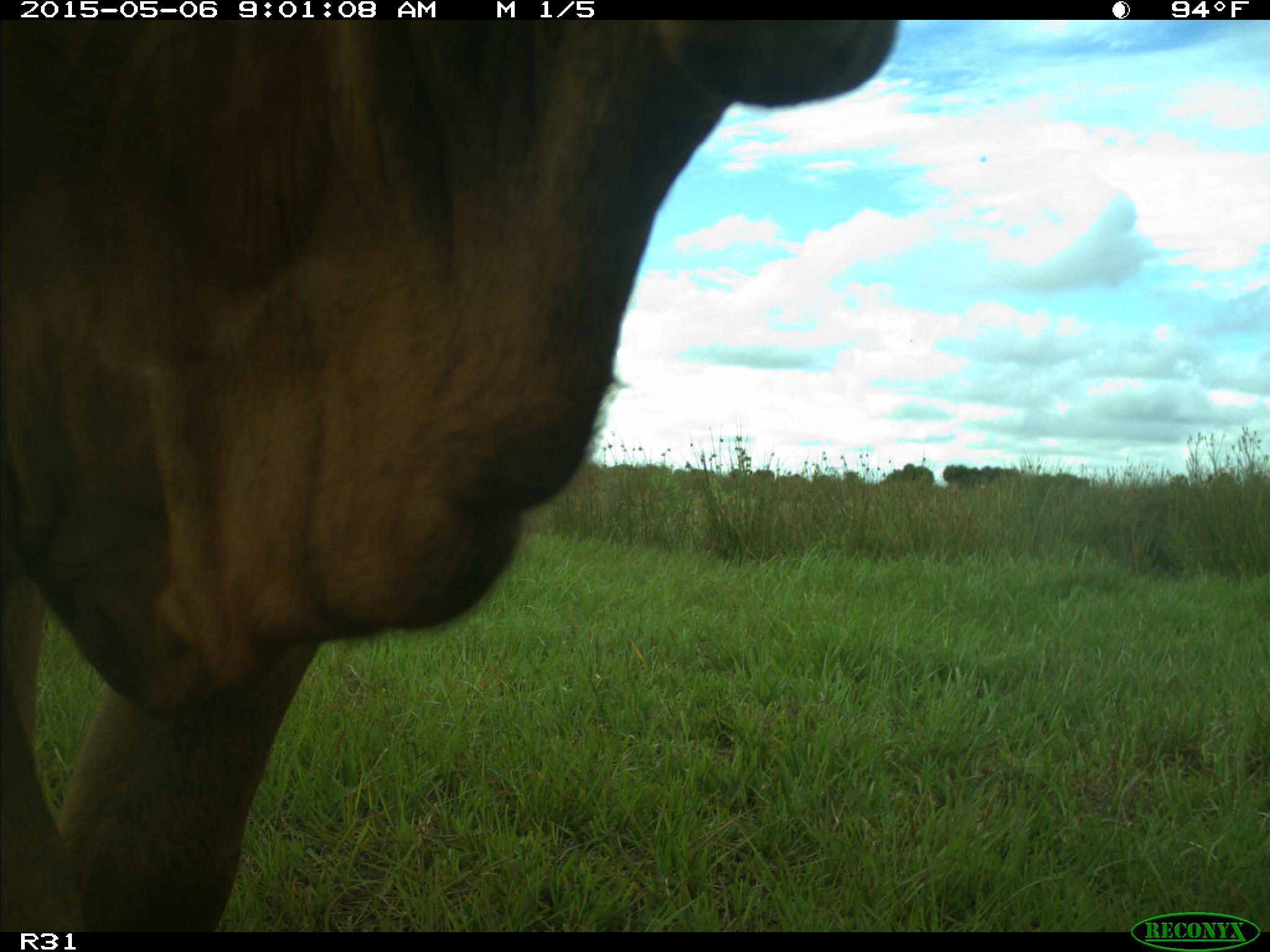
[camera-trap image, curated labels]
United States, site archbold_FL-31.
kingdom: Animalia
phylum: Chordata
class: Mammalia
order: Artiodactyla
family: Bovidae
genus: Bos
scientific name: Bos taurus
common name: domestic cow